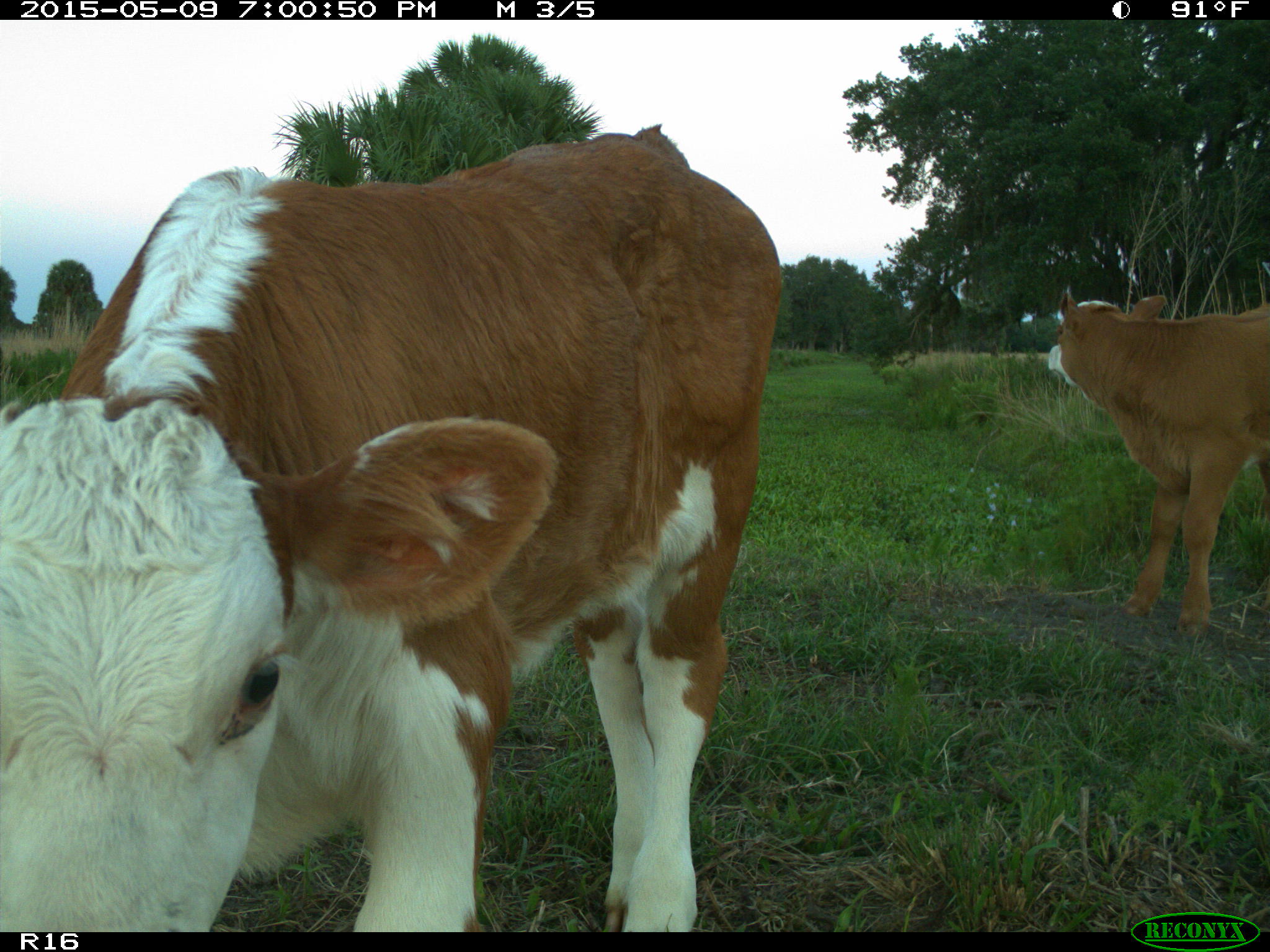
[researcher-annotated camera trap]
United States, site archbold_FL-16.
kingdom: Animalia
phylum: Chordata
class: Mammalia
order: Artiodactyla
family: Bovidae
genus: Bos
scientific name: Bos taurus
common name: domestic cow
Bos taurus (domestic cow).